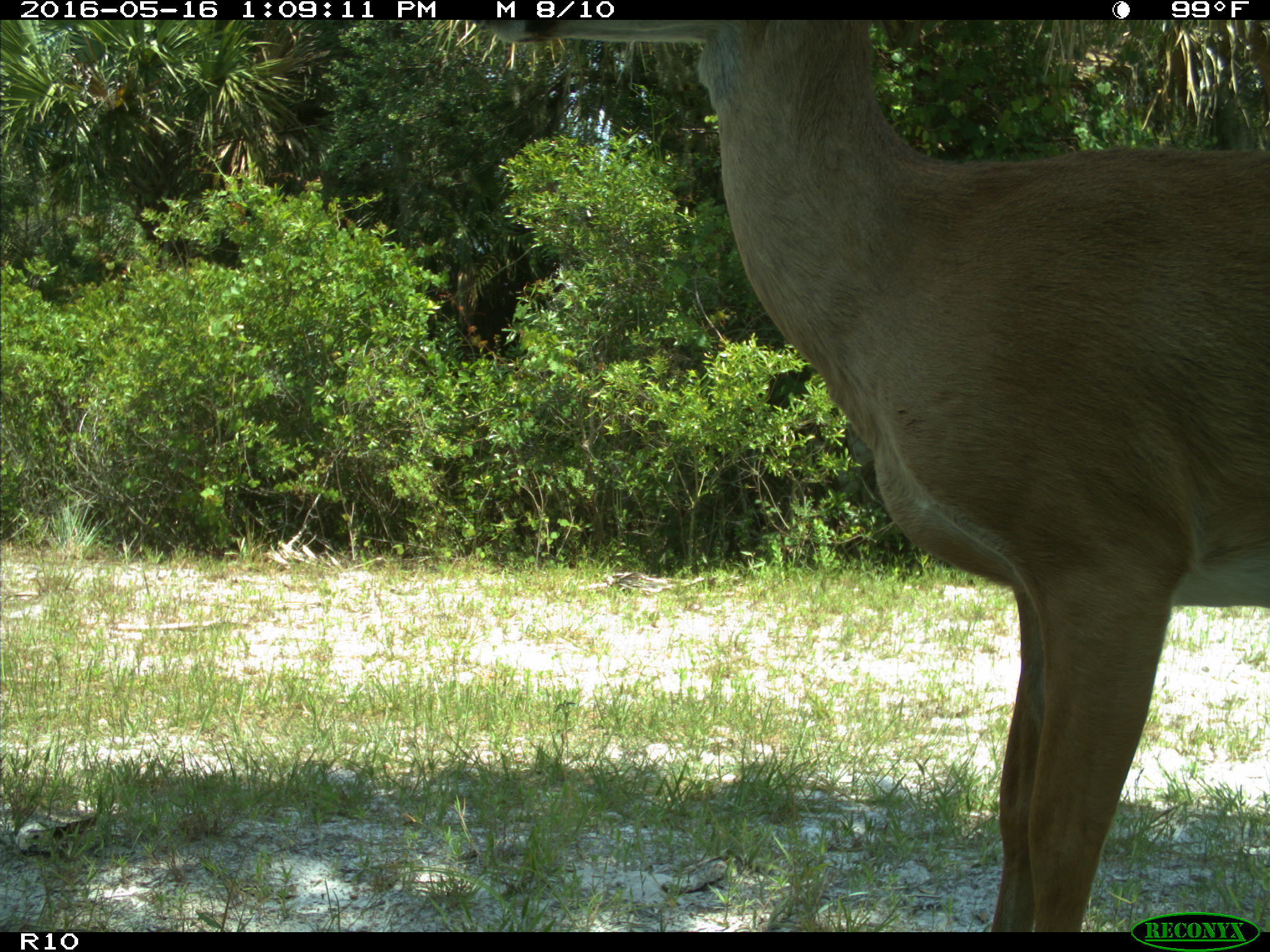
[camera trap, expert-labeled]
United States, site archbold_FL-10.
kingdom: Animalia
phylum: Chordata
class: Mammalia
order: Artiodactyla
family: Cervidae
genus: Odocoileus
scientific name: Odocoileus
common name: deer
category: unidentified deer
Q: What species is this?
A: Unidentified deer (deer) (Odocoileus).